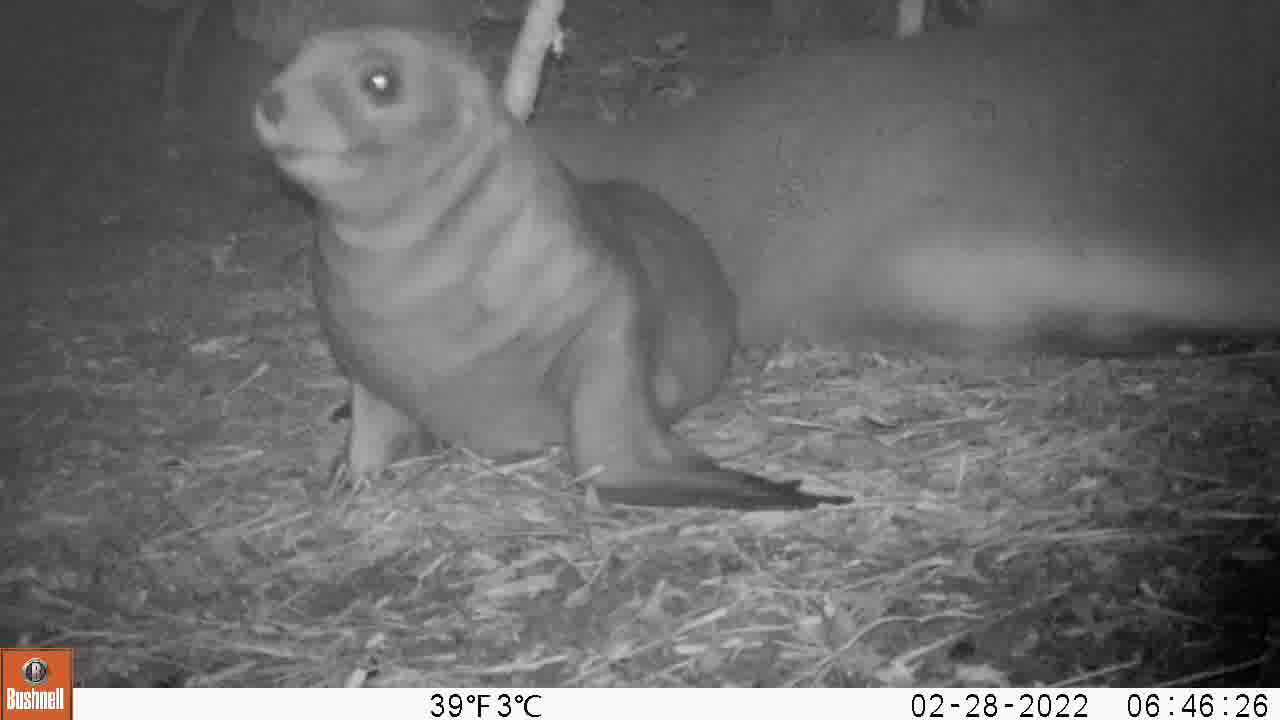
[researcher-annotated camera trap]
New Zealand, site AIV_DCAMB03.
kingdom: Animalia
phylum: Chordata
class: Mammalia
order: Carnivora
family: Otariidae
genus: Phocarctos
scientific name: Phocarctos hookeri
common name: new zealand sea lion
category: sealion